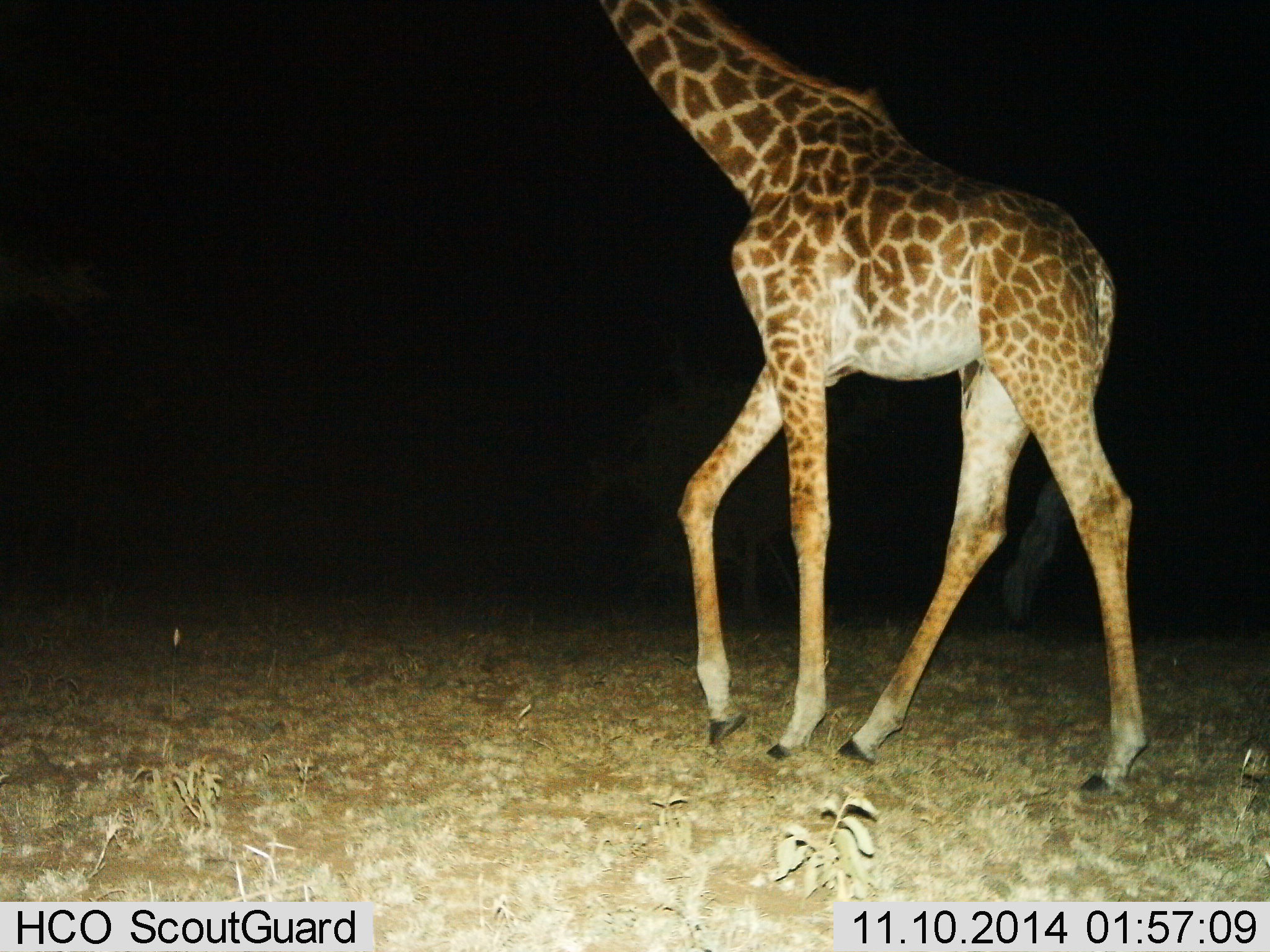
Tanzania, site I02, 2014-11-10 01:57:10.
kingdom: Animalia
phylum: Chordata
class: Mammalia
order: Artiodactyla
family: Giraffidae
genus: Giraffa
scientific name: Giraffa camelopardalis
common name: giraffe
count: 1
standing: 22%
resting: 0%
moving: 78%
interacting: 0%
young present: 0%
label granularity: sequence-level